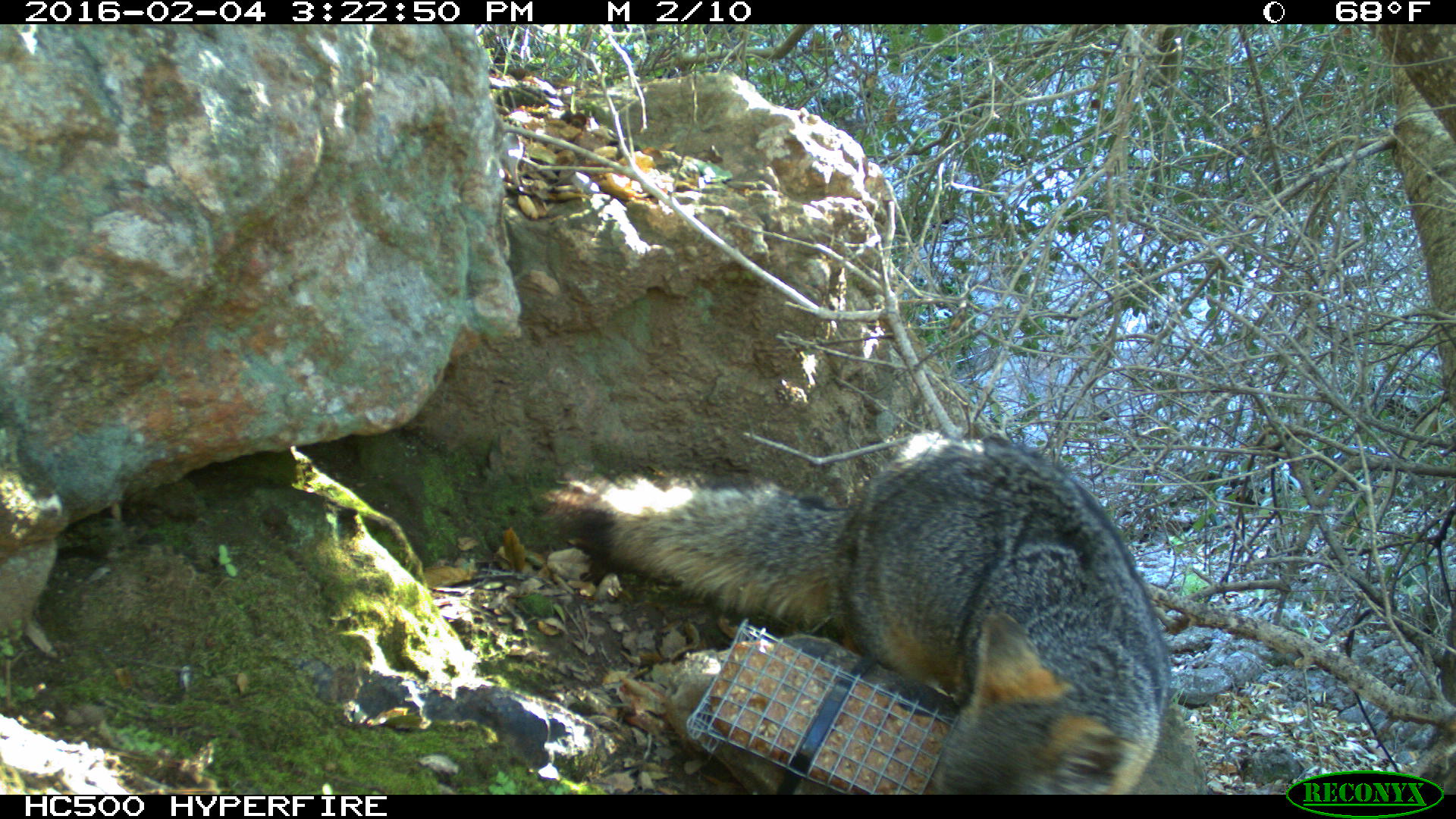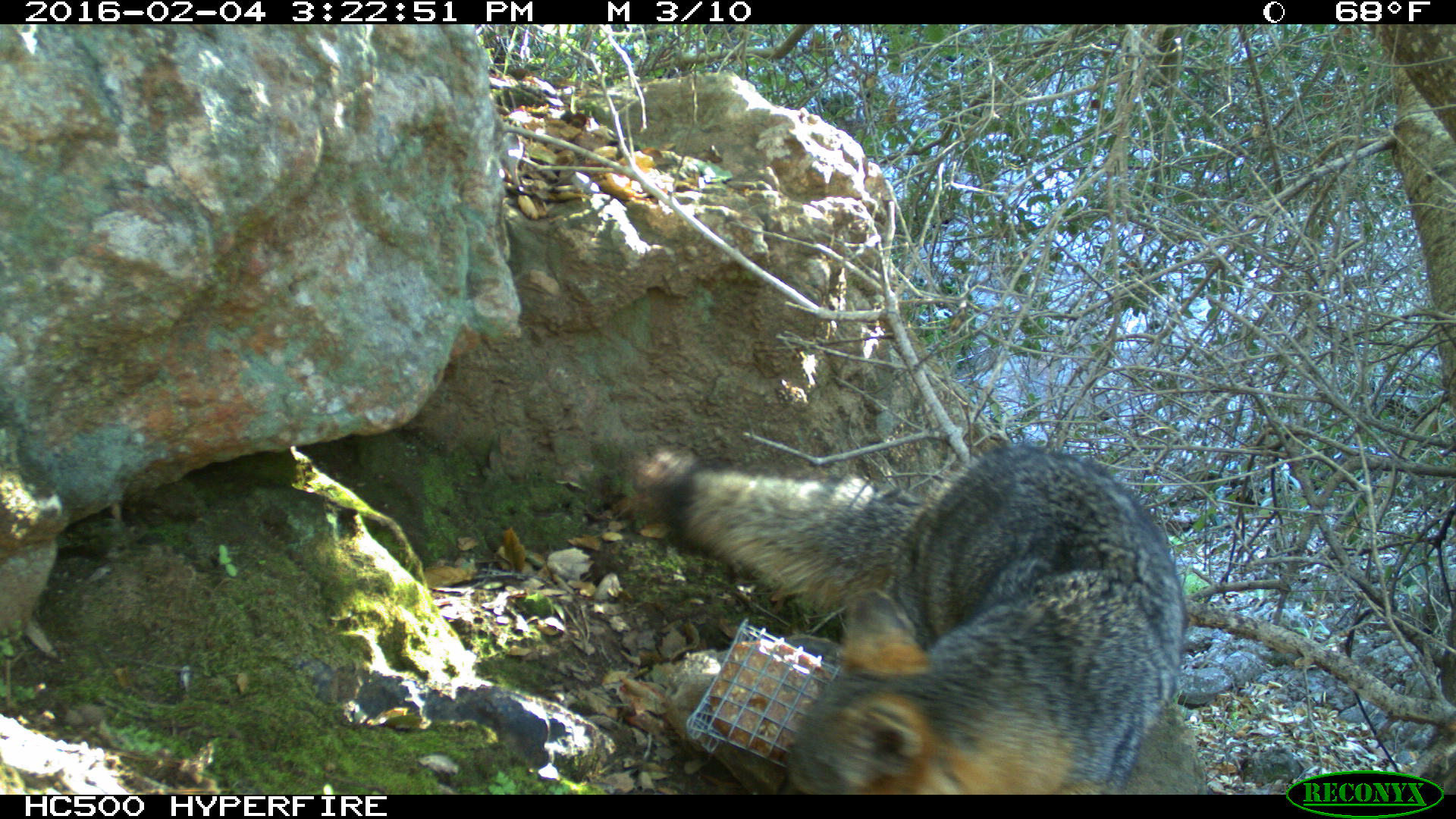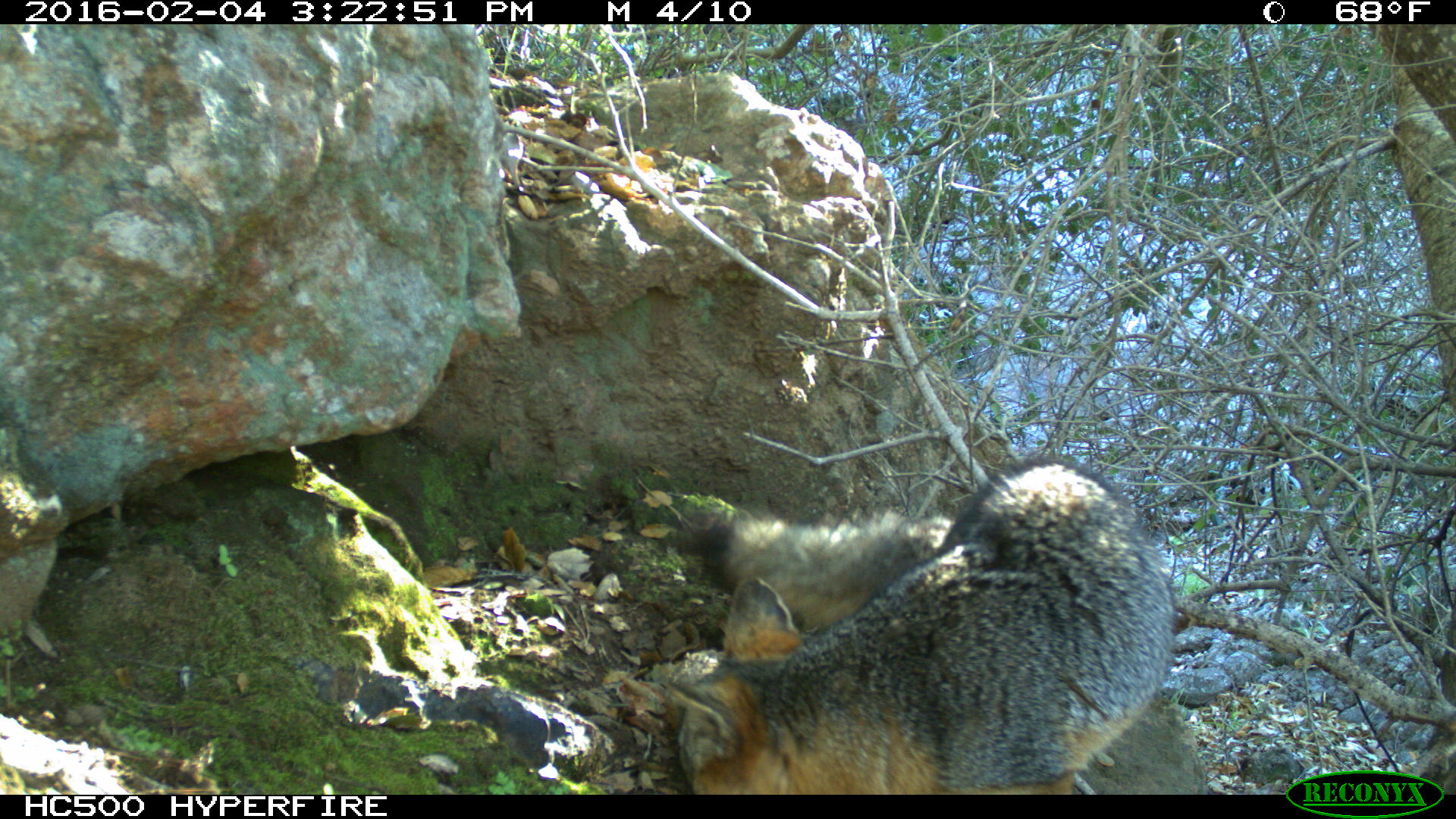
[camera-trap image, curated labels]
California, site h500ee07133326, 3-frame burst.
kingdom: Animalia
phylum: Chordata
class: Mammalia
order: Carnivora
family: Canidae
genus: Urocyon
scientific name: Urocyon littoralis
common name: island fox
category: fox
Fox (island fox) (Urocyon littoralis).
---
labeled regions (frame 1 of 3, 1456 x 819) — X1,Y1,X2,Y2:
fox: 544,428,1167,794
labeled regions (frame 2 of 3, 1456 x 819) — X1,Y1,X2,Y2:
fox: 652,445,1185,794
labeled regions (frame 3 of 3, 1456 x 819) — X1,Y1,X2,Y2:
fox: 670,453,1176,794